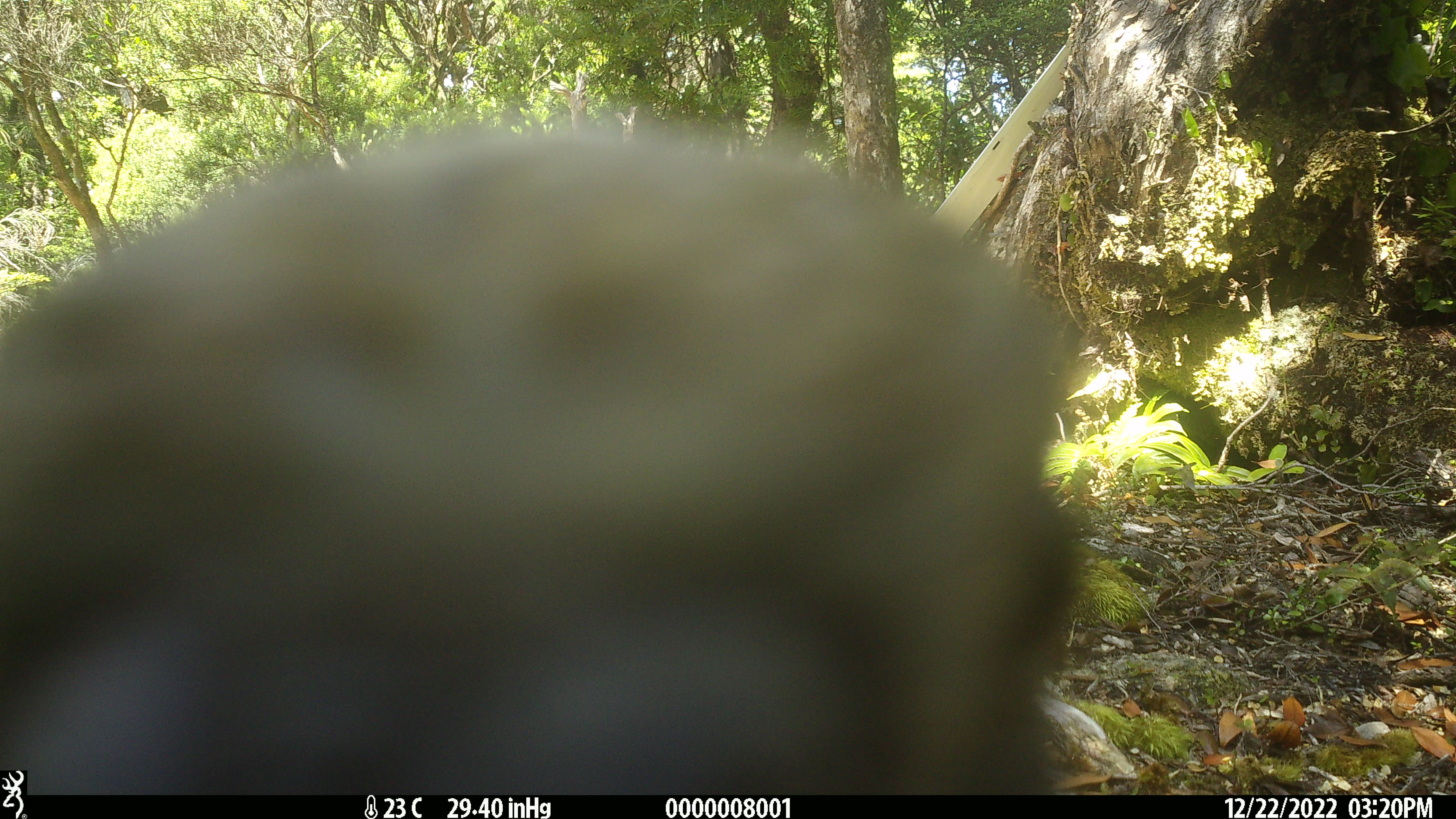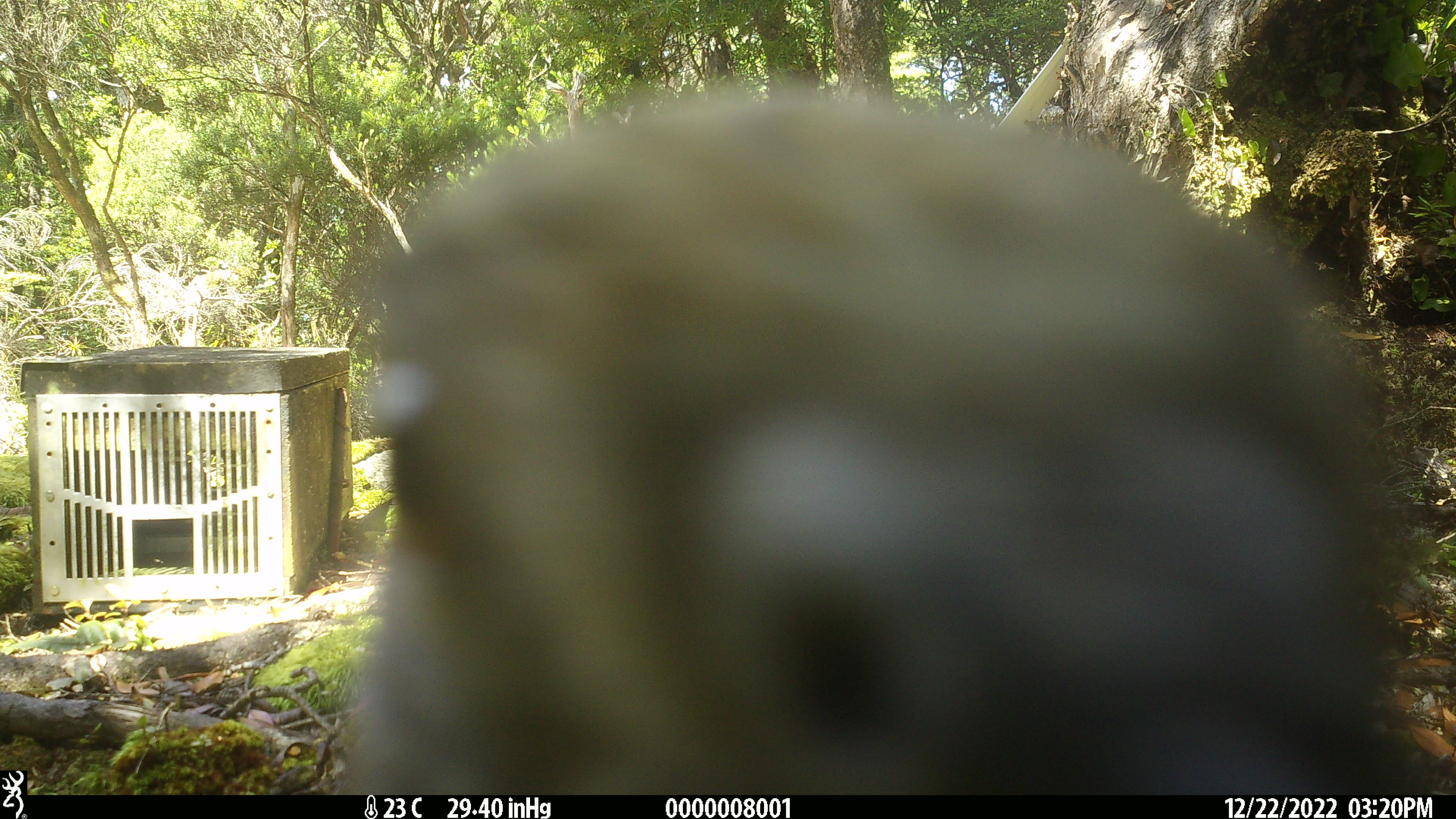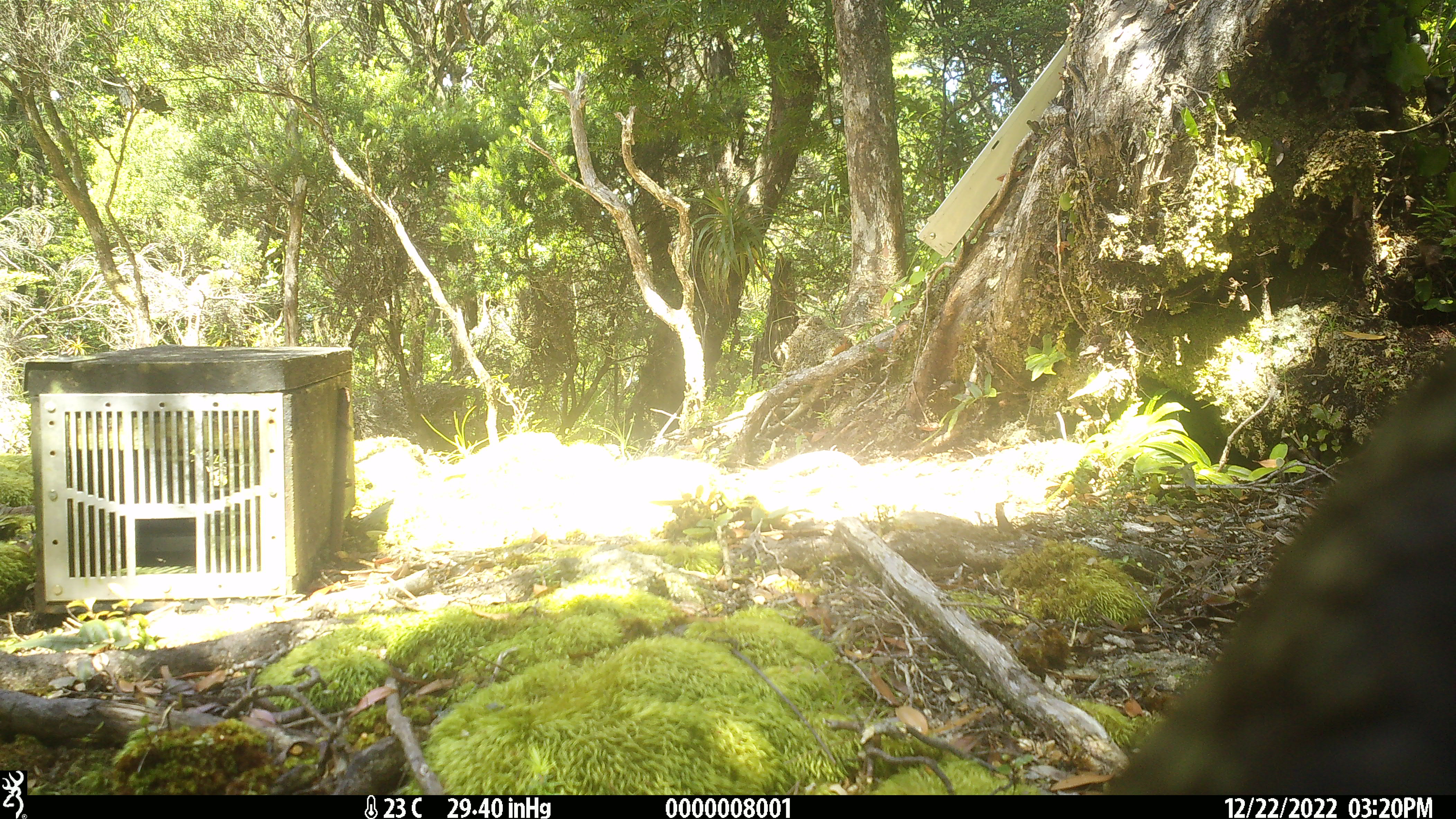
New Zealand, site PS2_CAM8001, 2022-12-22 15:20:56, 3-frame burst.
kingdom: Animalia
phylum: Chordata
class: Aves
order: Psittaciformes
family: Strigopidae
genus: Nestor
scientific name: Nestor notabilis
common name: kea